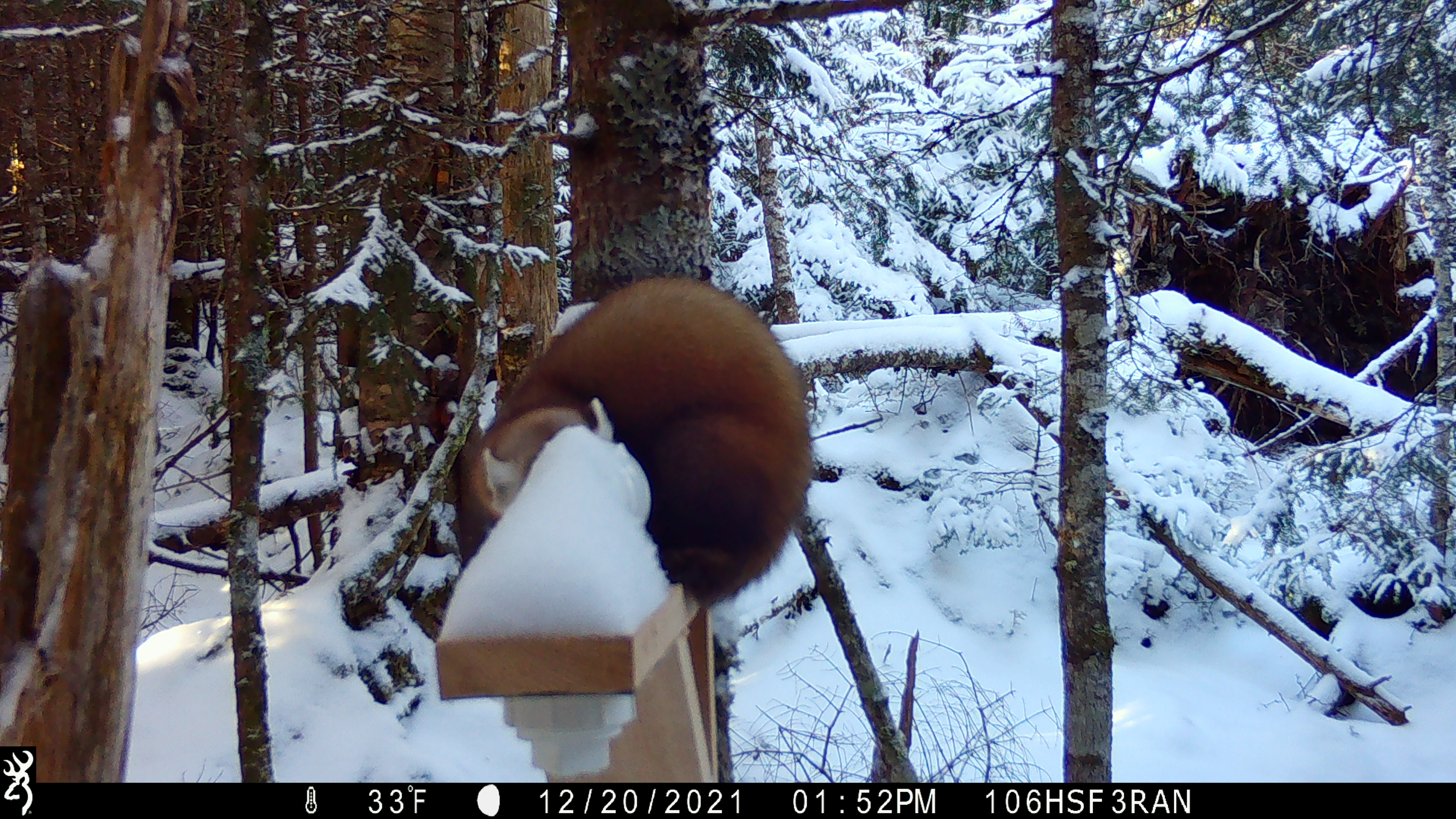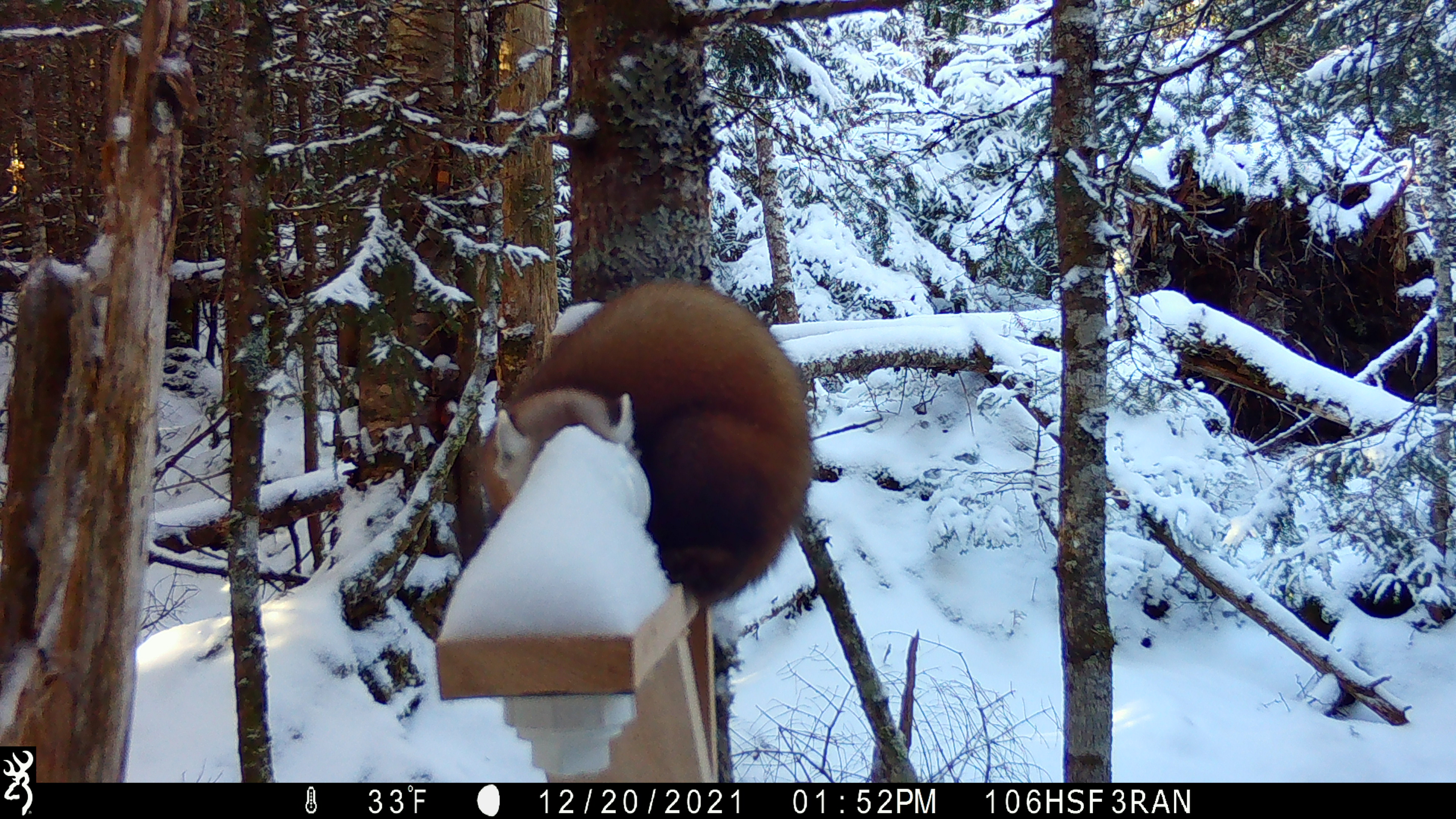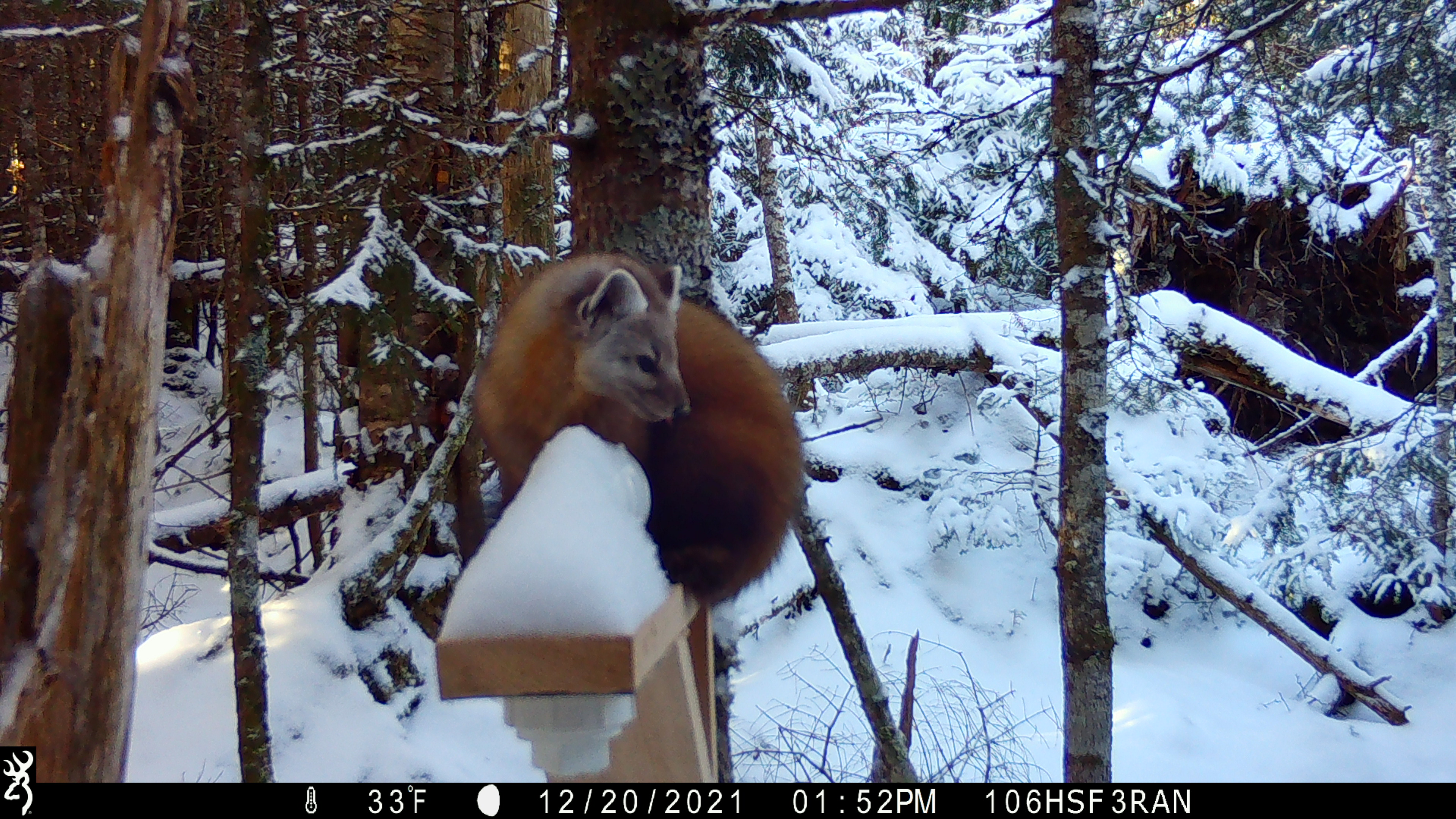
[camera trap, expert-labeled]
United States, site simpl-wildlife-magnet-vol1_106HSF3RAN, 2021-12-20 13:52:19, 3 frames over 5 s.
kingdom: Animalia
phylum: Chordata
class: Mammalia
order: Carnivora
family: Mustelidae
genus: Martes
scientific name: Martes americana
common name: american marten